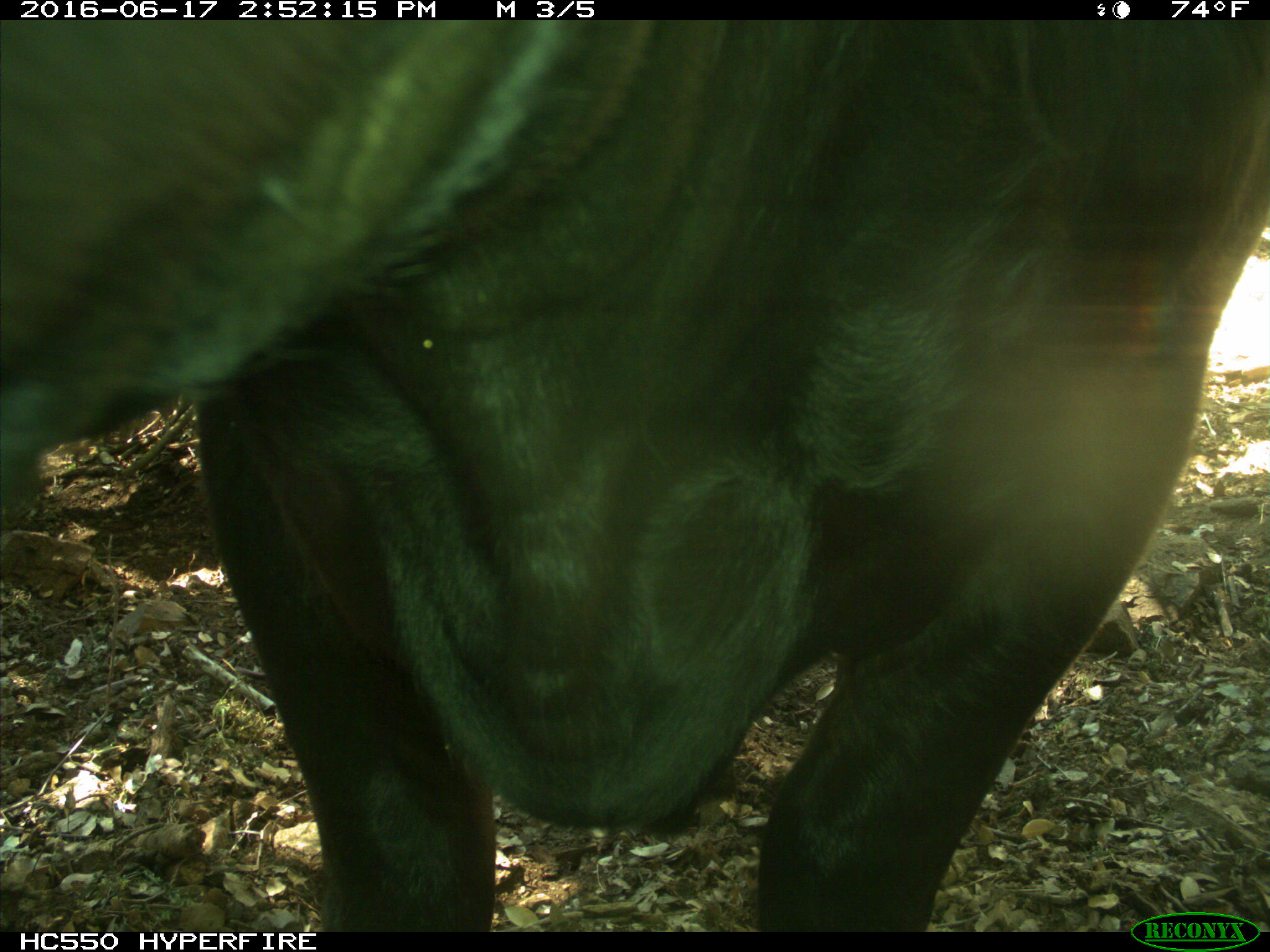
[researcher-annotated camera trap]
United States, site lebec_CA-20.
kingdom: Animalia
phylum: Chordata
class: Mammalia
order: Artiodactyla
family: Bovidae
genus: Bos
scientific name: Bos taurus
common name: domestic cow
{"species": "Bos taurus (domestic cow)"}